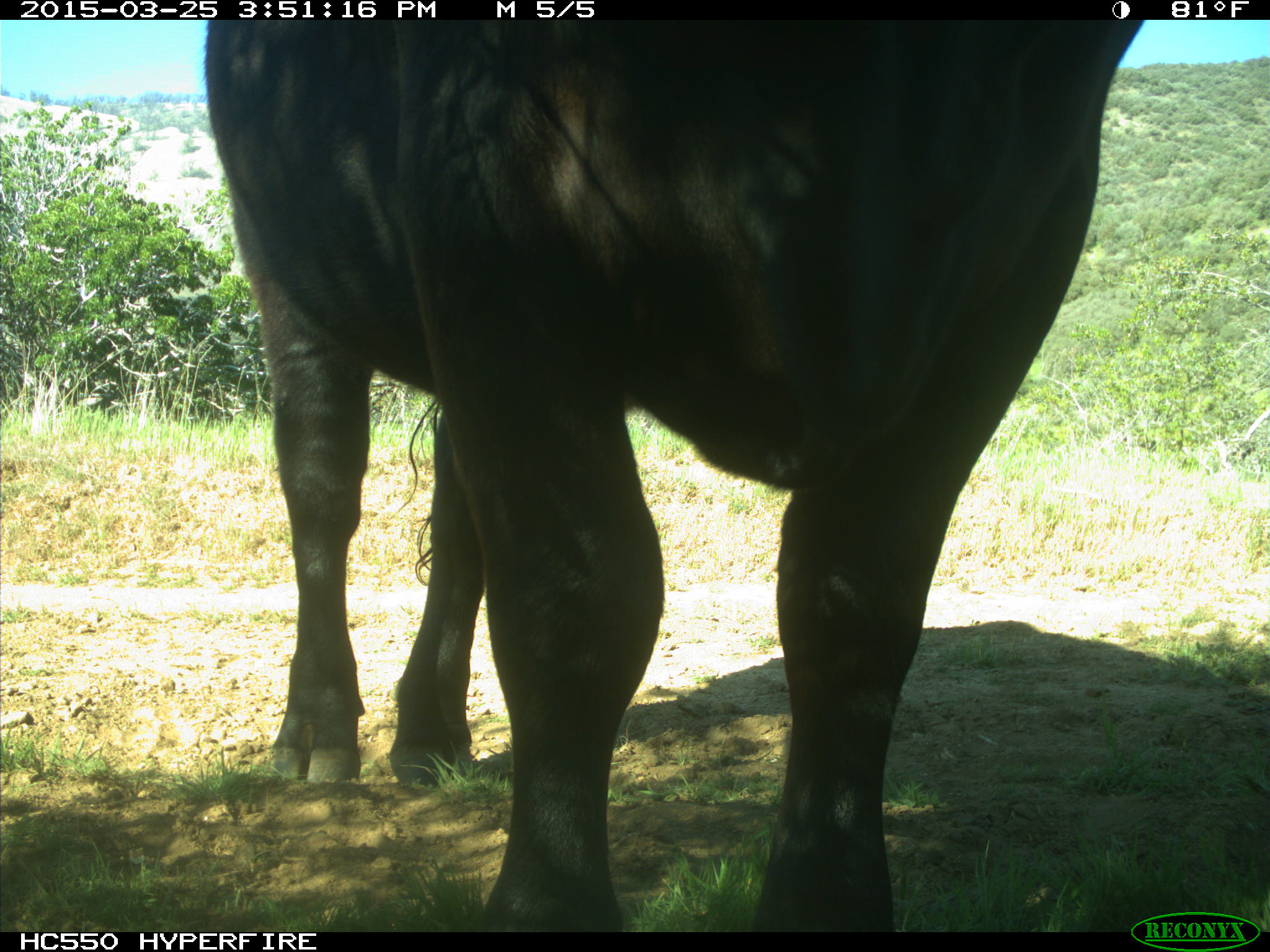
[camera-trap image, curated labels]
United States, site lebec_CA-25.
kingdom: Animalia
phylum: Chordata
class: Mammalia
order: Artiodactyla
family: Bovidae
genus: Bos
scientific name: Bos taurus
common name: domestic cow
Bos taurus (domestic cow).